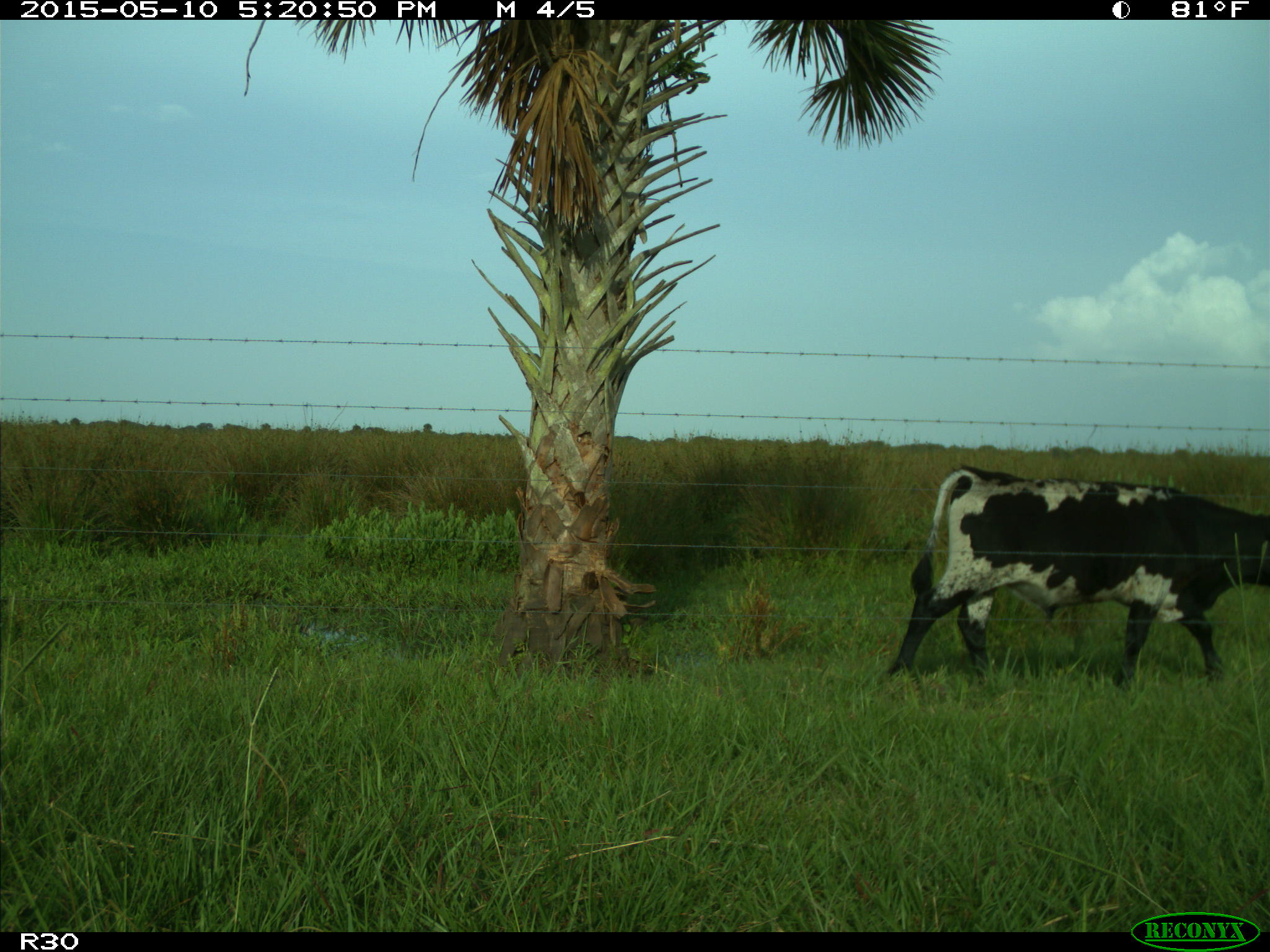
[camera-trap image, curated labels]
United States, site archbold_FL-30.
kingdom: Animalia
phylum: Chordata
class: Mammalia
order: Artiodactyla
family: Bovidae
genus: Bos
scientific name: Bos taurus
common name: domestic cow